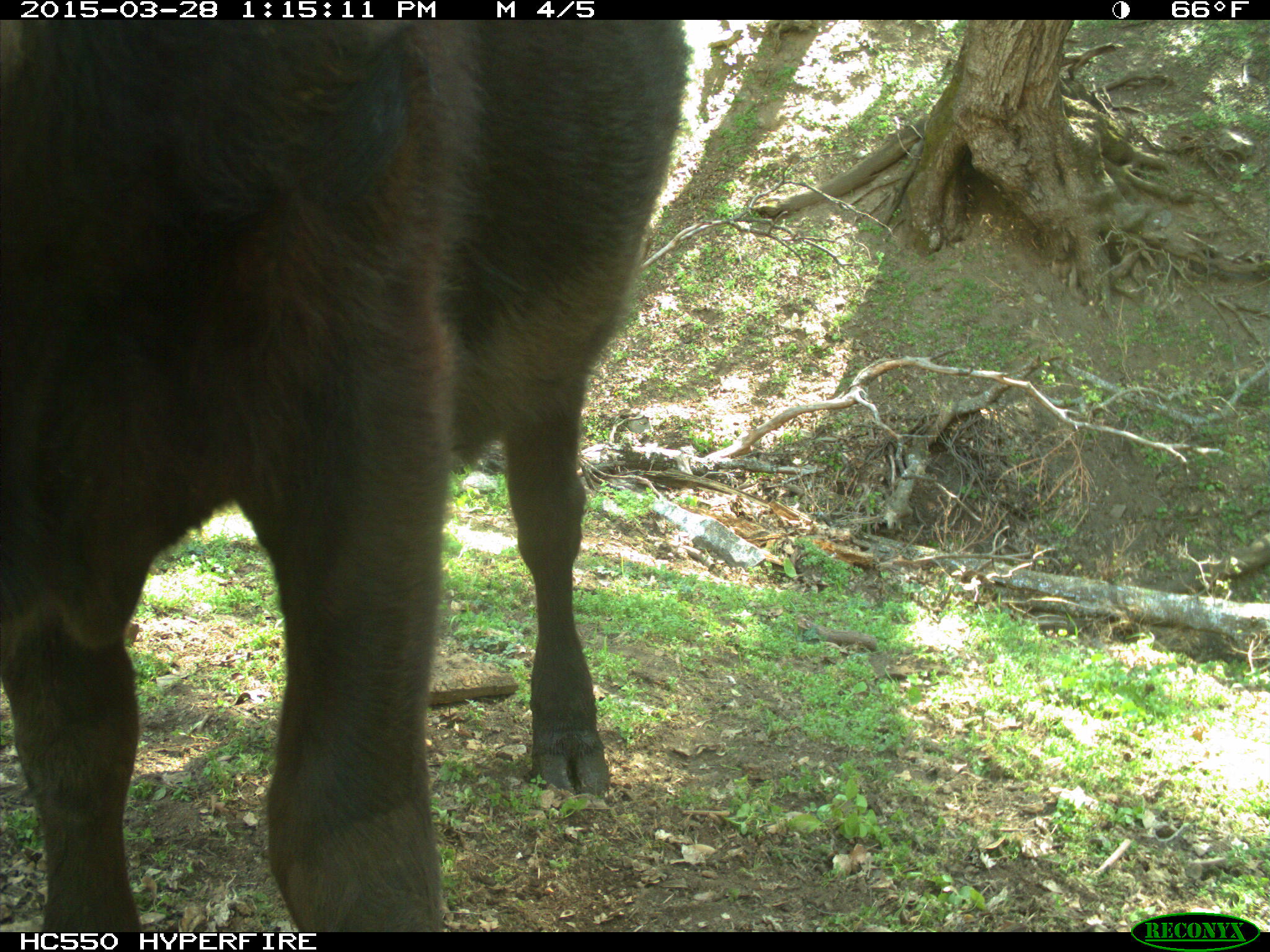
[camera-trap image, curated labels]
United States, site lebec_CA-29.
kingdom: Animalia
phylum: Chordata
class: Mammalia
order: Artiodactyla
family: Bovidae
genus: Bos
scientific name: Bos taurus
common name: domestic cow